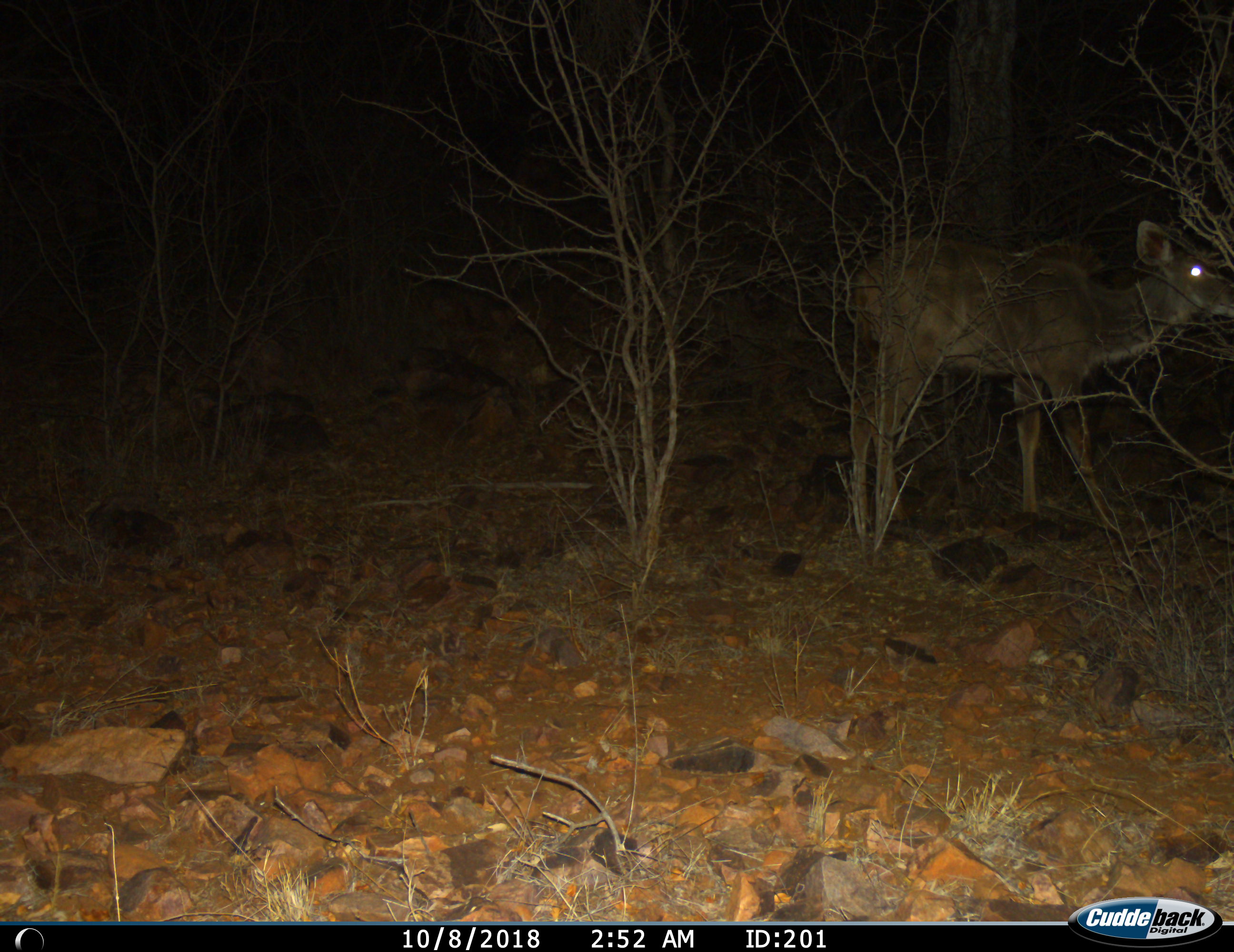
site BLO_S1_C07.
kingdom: Animalia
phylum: Chordata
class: Mammalia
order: Artiodactyla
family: Bovidae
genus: Tragelaphus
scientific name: Tragelaphus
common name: kudu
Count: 1.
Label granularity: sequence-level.